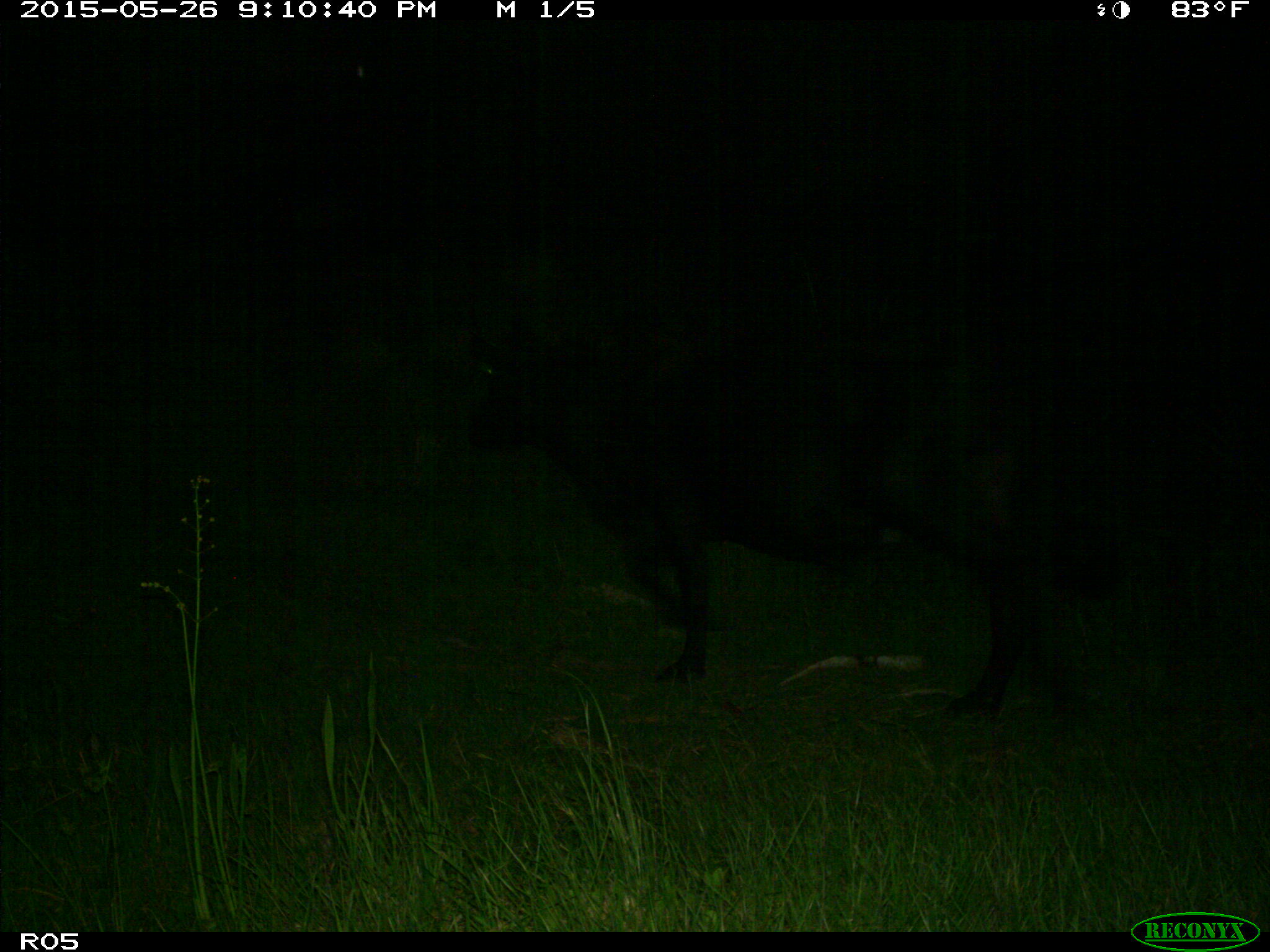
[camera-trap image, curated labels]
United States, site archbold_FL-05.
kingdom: Animalia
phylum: Chordata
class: Mammalia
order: Artiodactyla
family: Bovidae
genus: Bos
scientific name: Bos taurus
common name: domestic cow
Bos taurus (domestic cow).